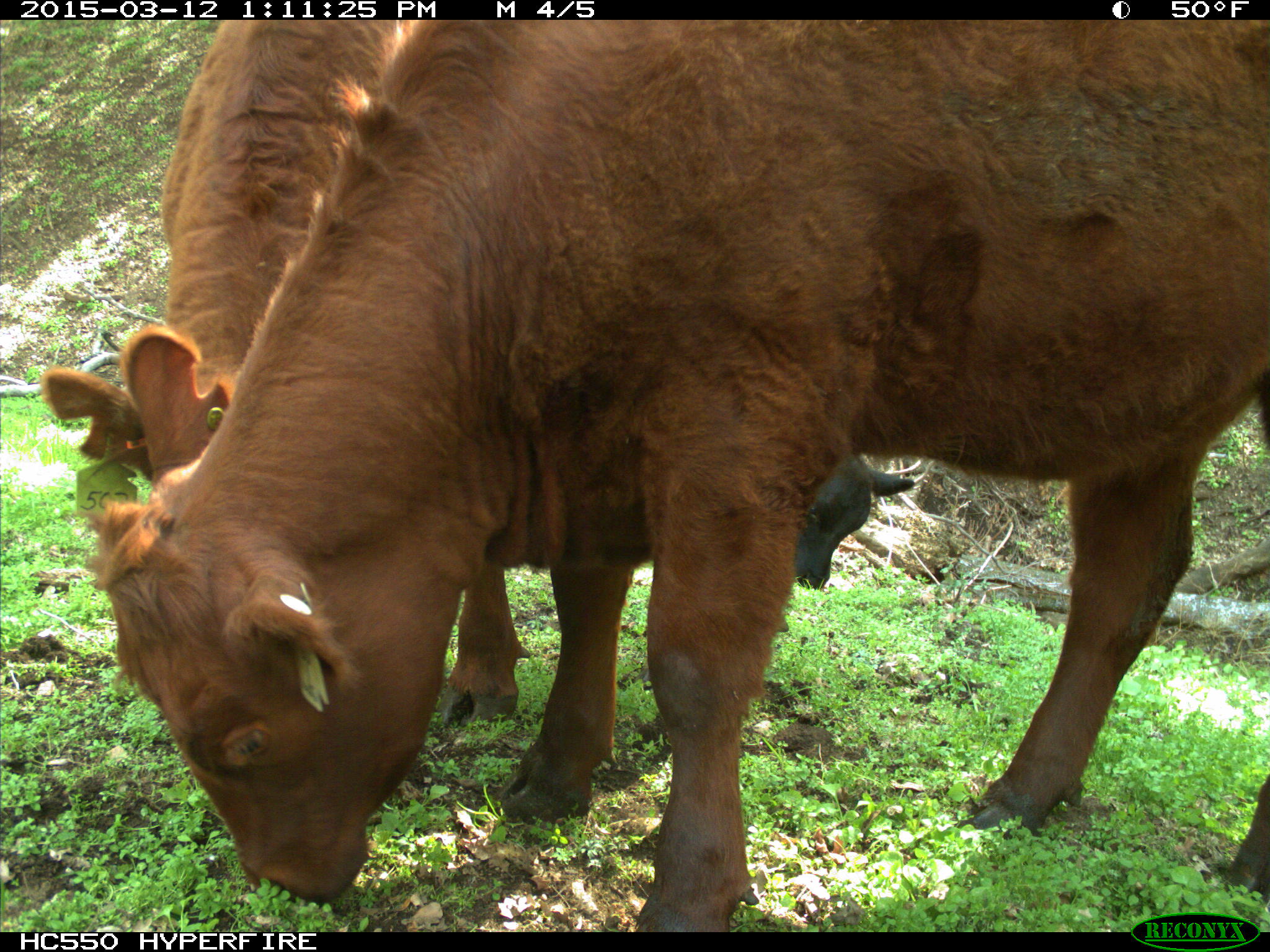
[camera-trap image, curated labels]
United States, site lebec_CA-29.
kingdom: Animalia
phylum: Chordata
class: Mammalia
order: Artiodactyla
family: Bovidae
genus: Bos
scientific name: Bos taurus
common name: domestic cow